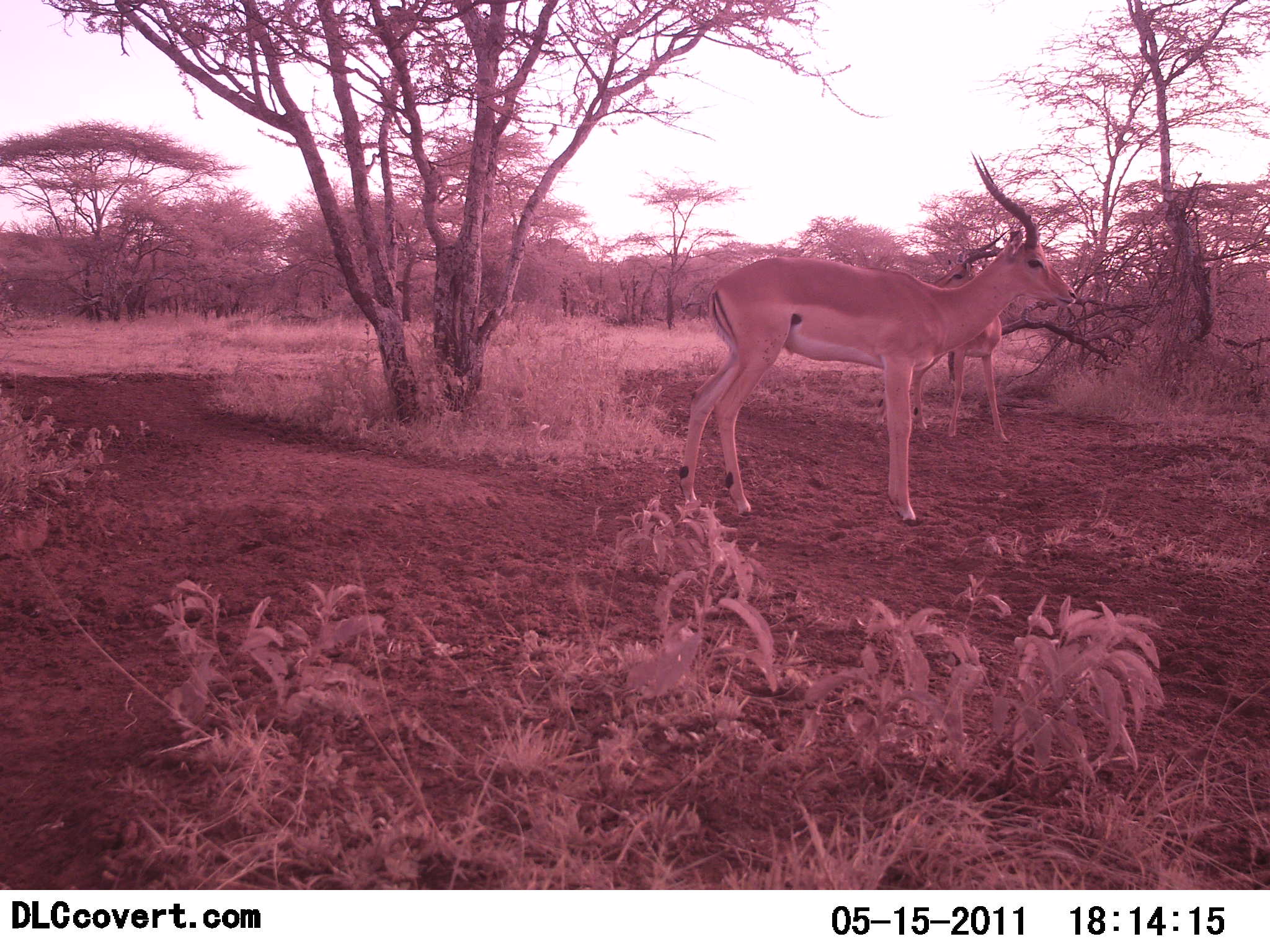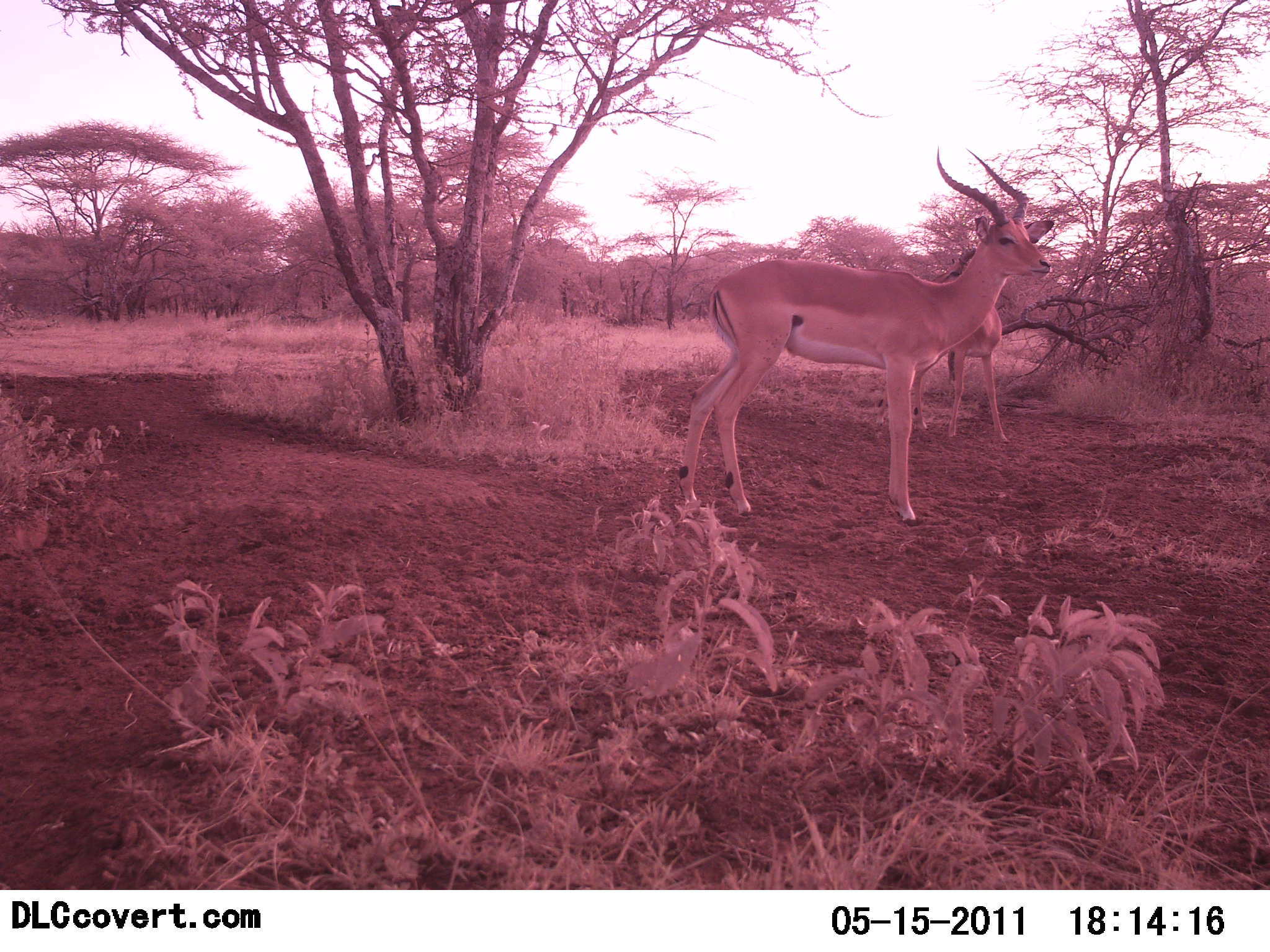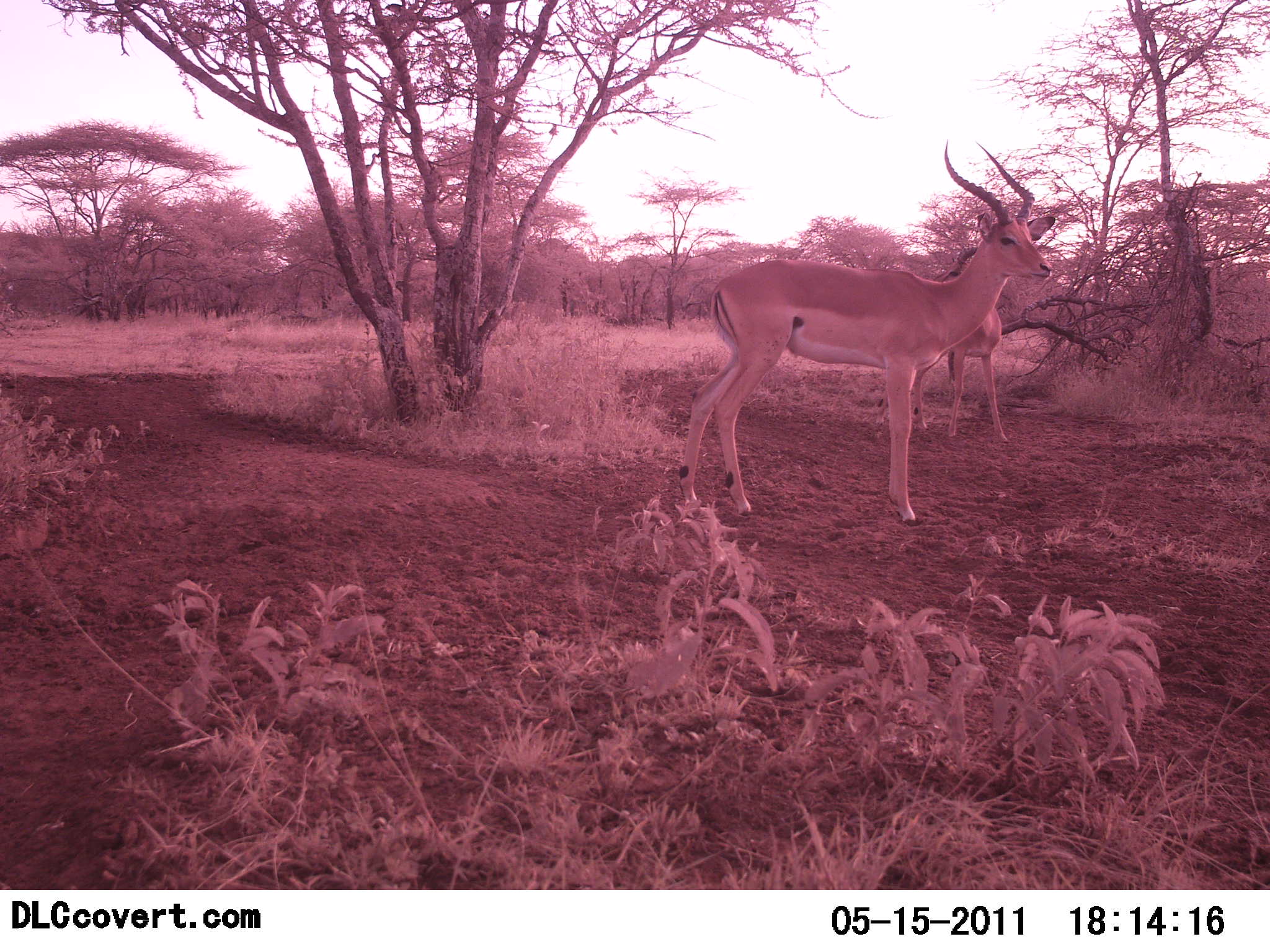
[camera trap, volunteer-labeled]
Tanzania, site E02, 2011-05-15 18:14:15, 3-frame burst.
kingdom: Animalia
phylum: Chordata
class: Mammalia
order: Artiodactyla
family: Bovidae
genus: Aepyceros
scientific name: Aepyceros melampus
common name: impala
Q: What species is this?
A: Impala (Aepyceros melampus).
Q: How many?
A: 2.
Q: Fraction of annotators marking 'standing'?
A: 100%.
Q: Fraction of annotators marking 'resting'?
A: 0%.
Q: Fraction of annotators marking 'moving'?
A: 0%.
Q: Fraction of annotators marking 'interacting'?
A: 0%.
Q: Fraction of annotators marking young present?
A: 0%.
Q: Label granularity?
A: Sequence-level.